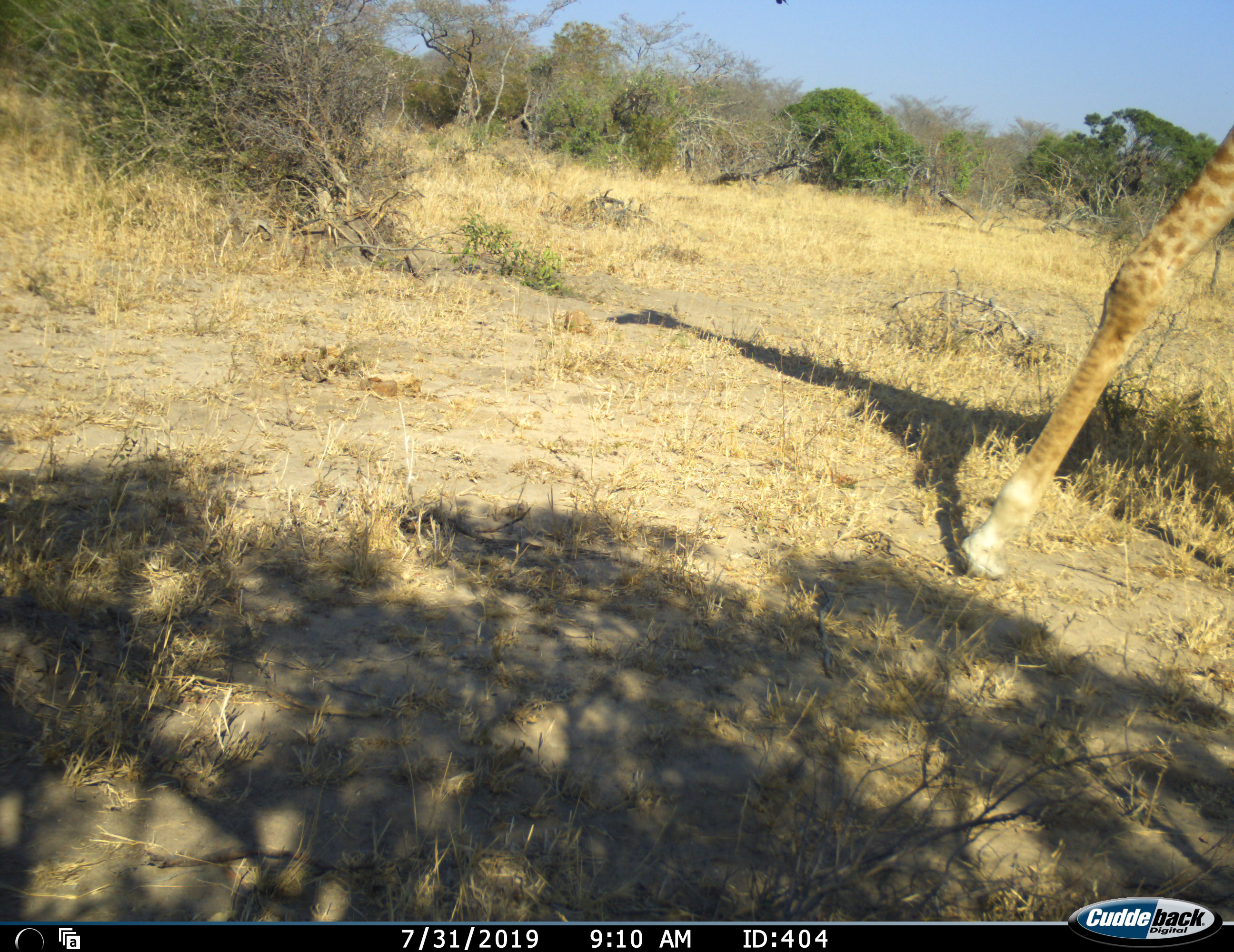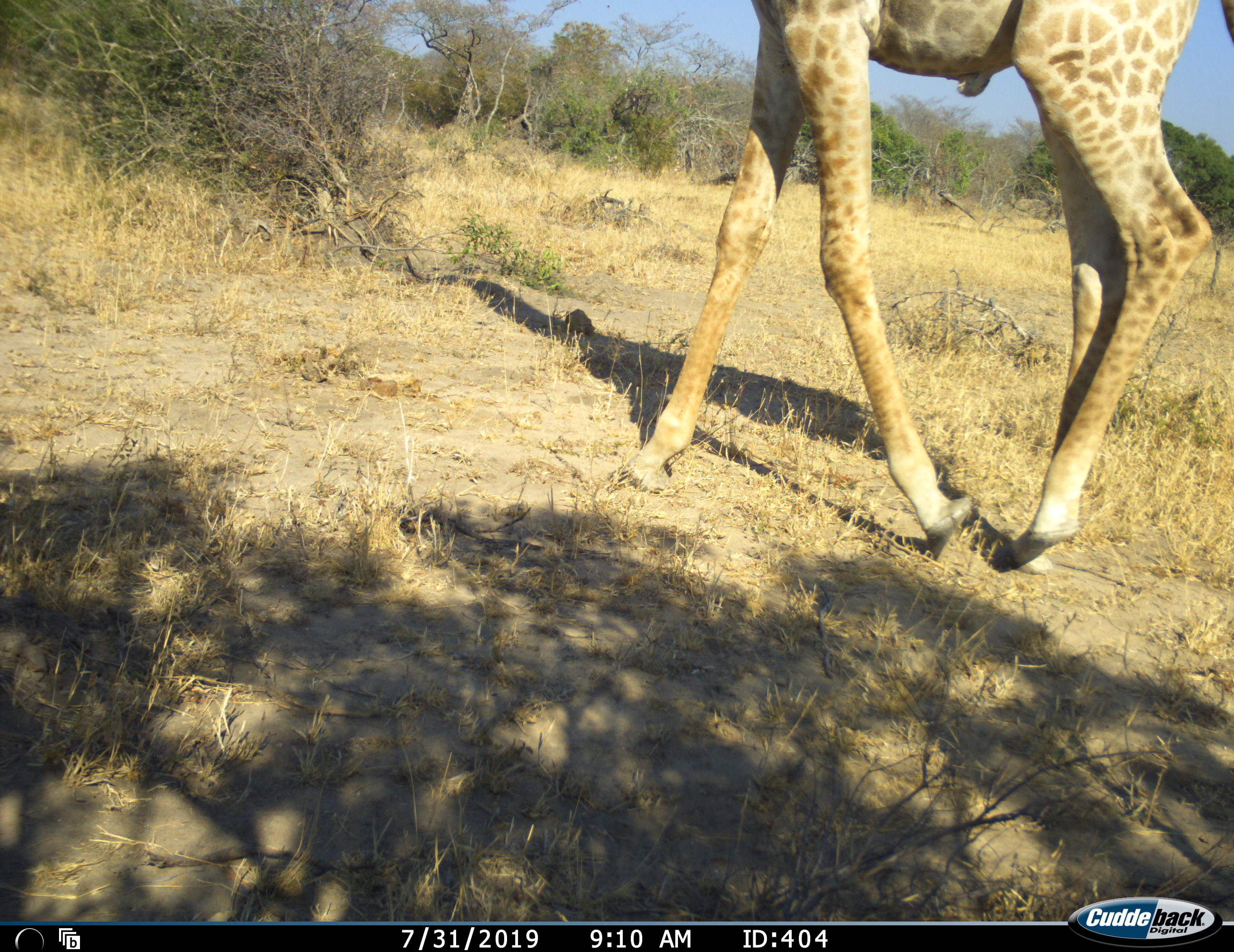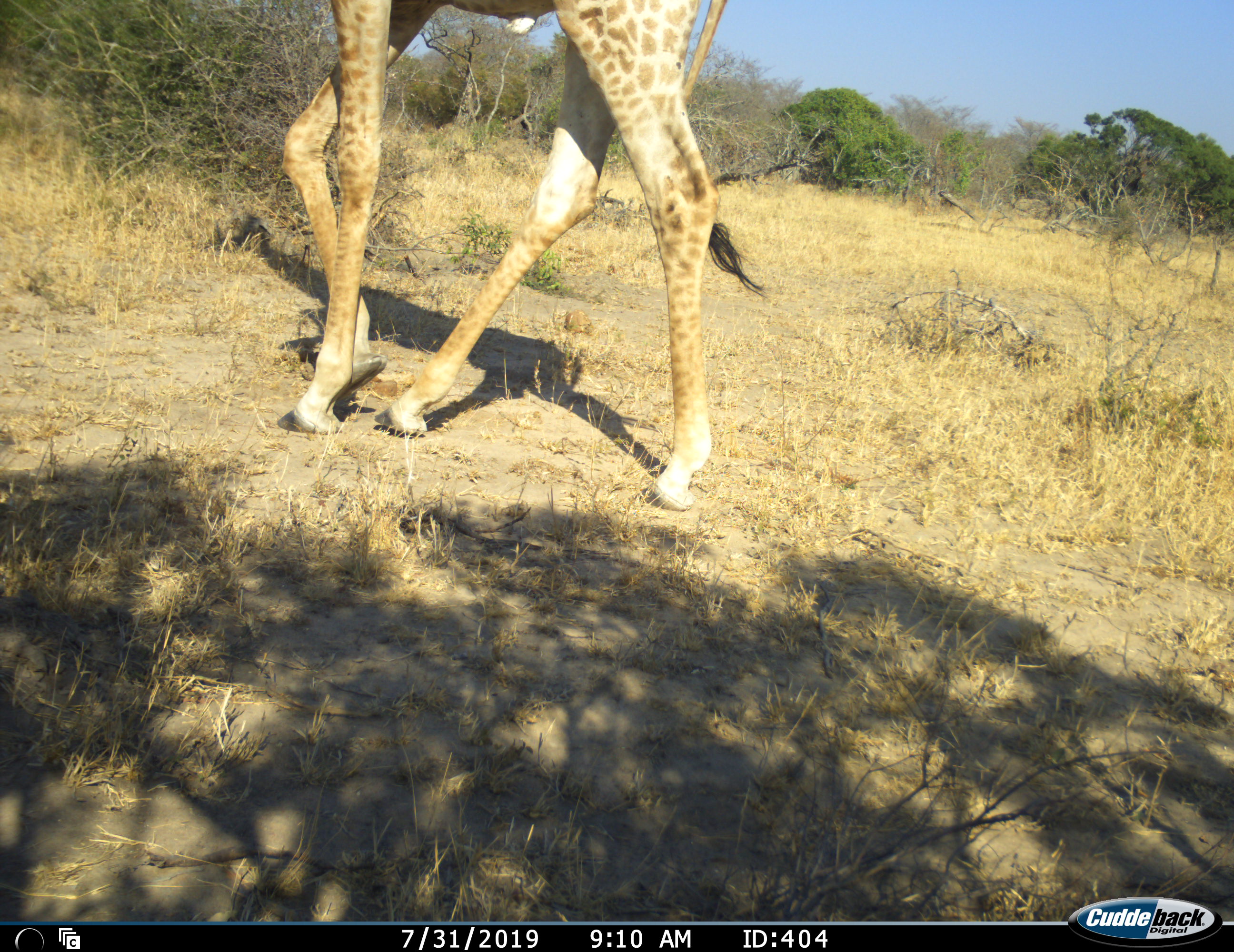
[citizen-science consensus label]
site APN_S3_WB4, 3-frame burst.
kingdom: Animalia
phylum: Chordata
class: Mammalia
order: Artiodactyla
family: Giraffidae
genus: Giraffa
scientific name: Giraffa camelopardalis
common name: giraffe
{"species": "giraffe (Giraffa camelopardalis)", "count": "1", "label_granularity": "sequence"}